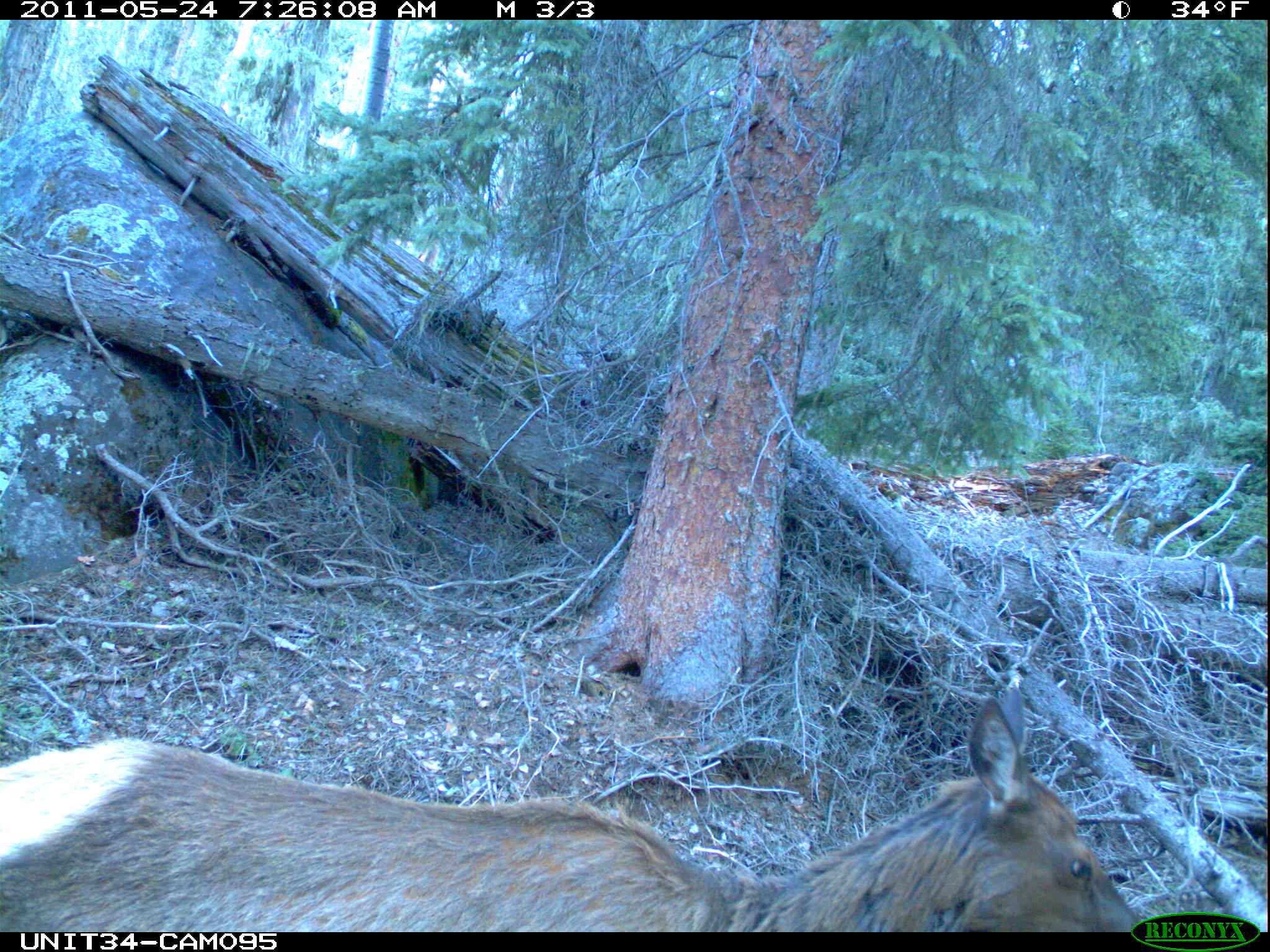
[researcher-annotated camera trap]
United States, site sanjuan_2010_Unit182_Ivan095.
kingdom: Animalia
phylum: Chordata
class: Mammalia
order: Artiodactyla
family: Cervidae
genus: Cervus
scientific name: Cervus elaphus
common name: red deer